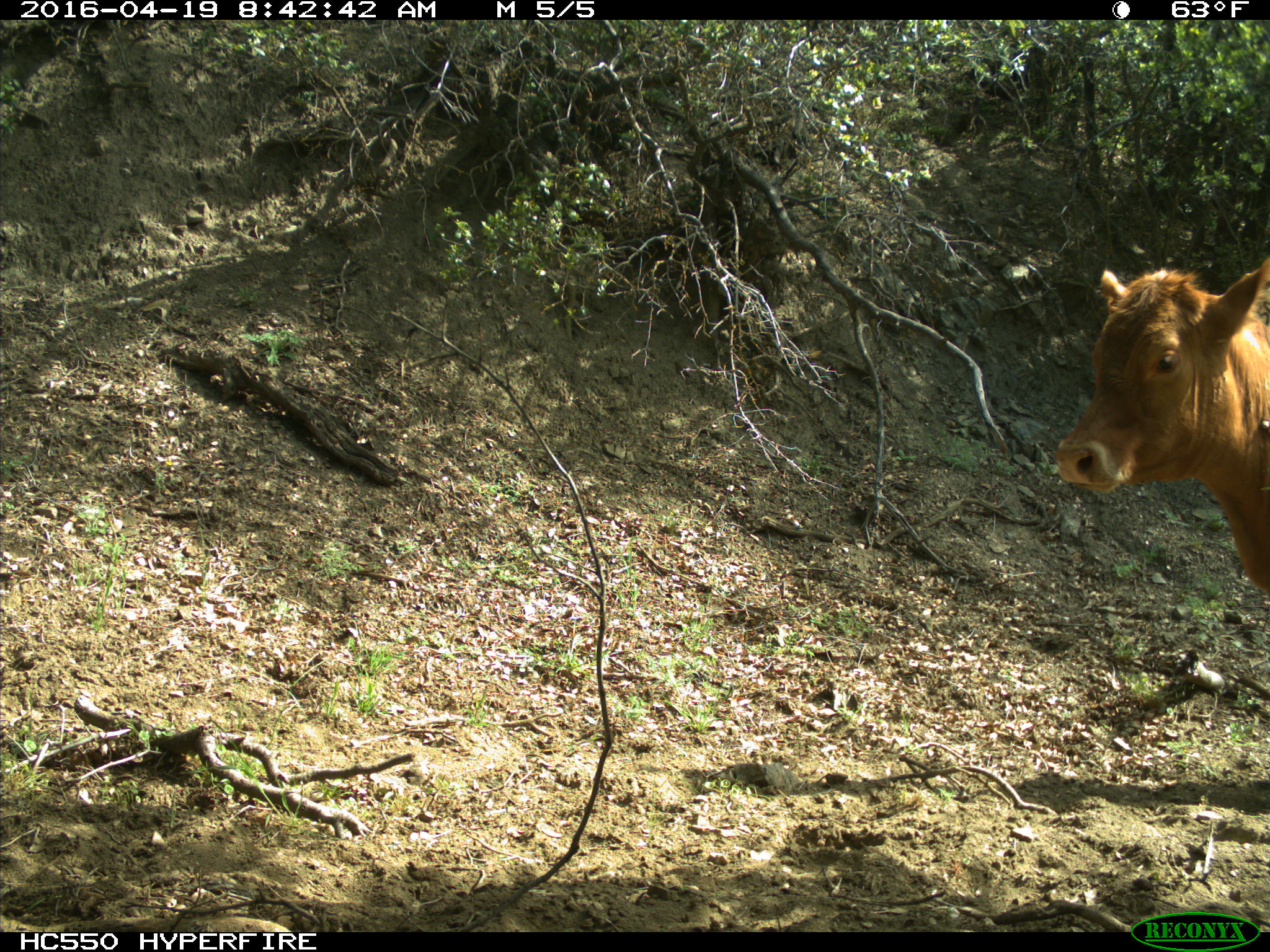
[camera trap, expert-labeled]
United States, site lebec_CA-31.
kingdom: Animalia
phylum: Chordata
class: Mammalia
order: Artiodactyla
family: Bovidae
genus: Bos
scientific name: Bos taurus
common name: domestic cow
Bos taurus (domestic cow).